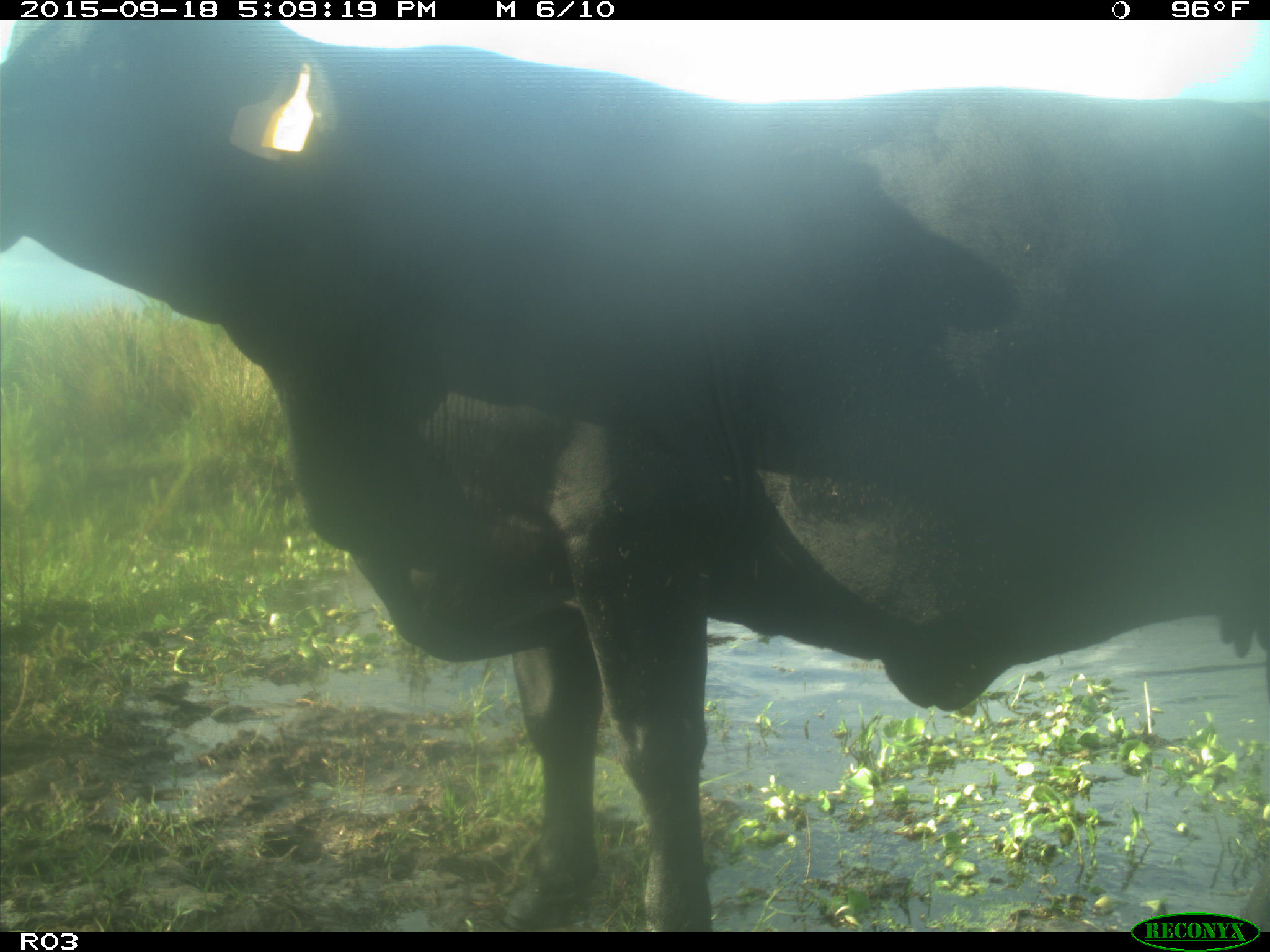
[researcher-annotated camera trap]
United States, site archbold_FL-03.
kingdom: Animalia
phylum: Chordata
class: Mammalia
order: Artiodactyla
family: Bovidae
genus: Bos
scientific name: Bos taurus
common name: domestic cow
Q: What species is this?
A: Bos taurus (domestic cow).